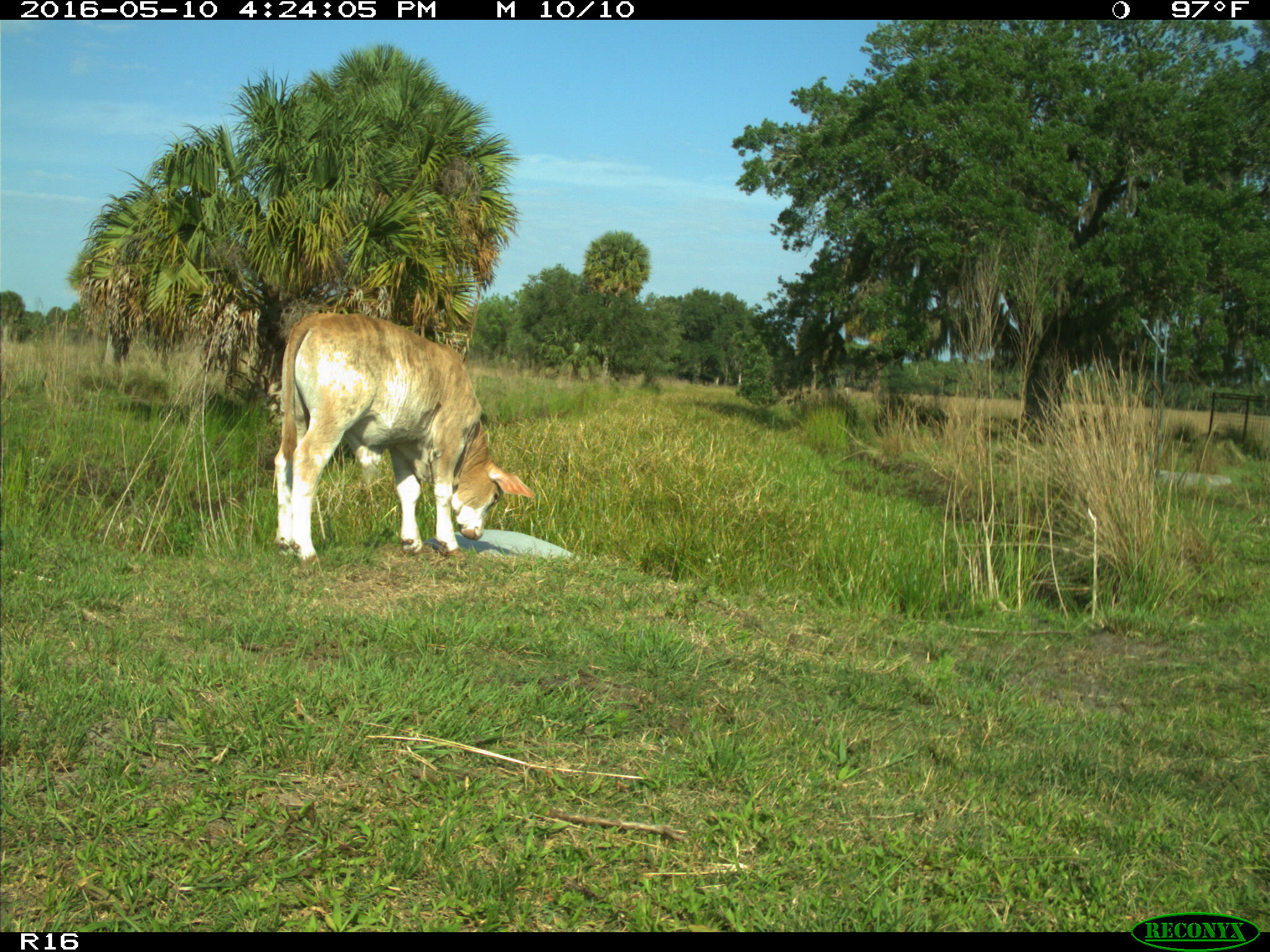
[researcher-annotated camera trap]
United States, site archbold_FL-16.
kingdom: Animalia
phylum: Chordata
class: Mammalia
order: Artiodactyla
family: Bovidae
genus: Bos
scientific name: Bos taurus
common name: domestic cow